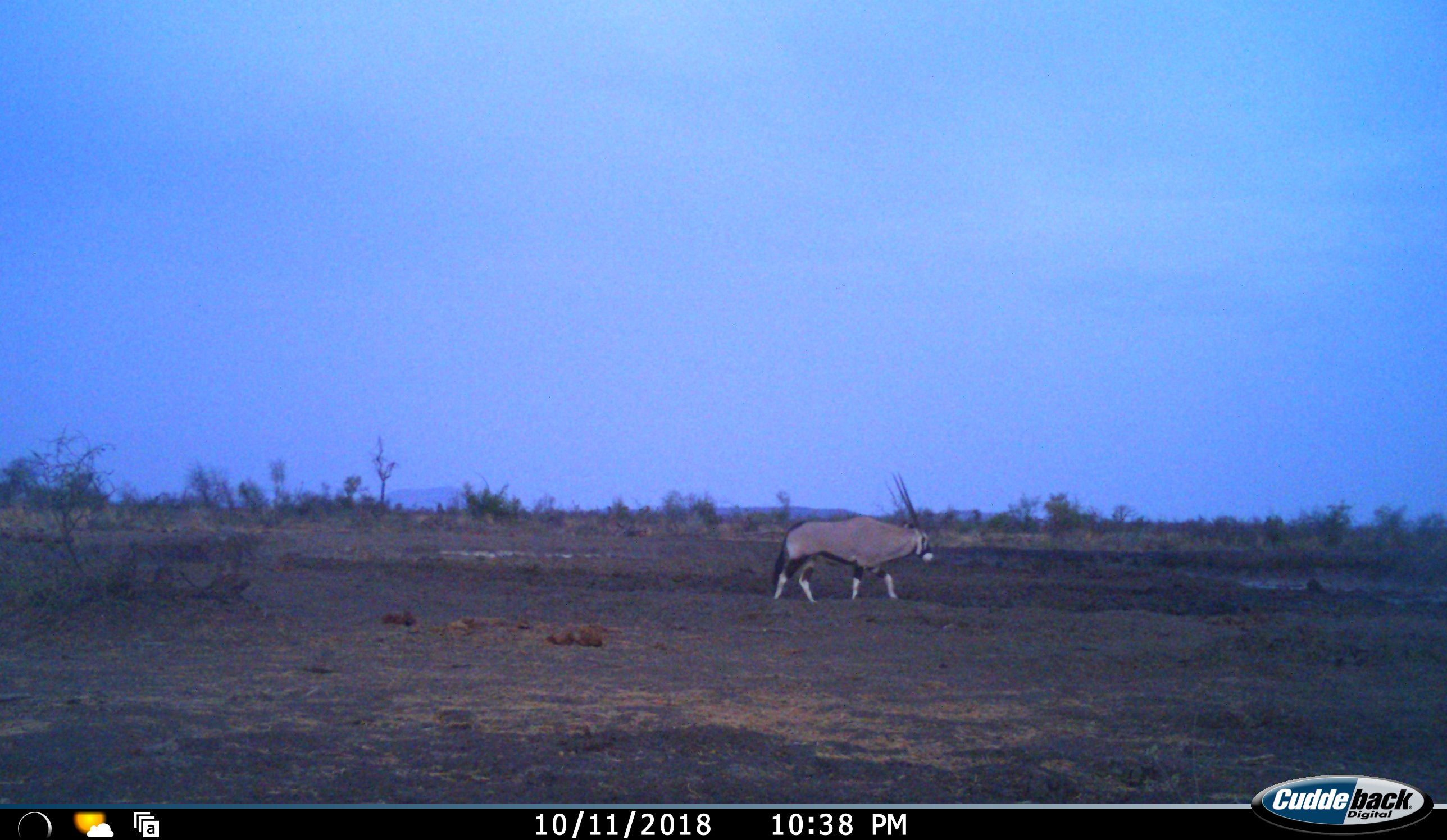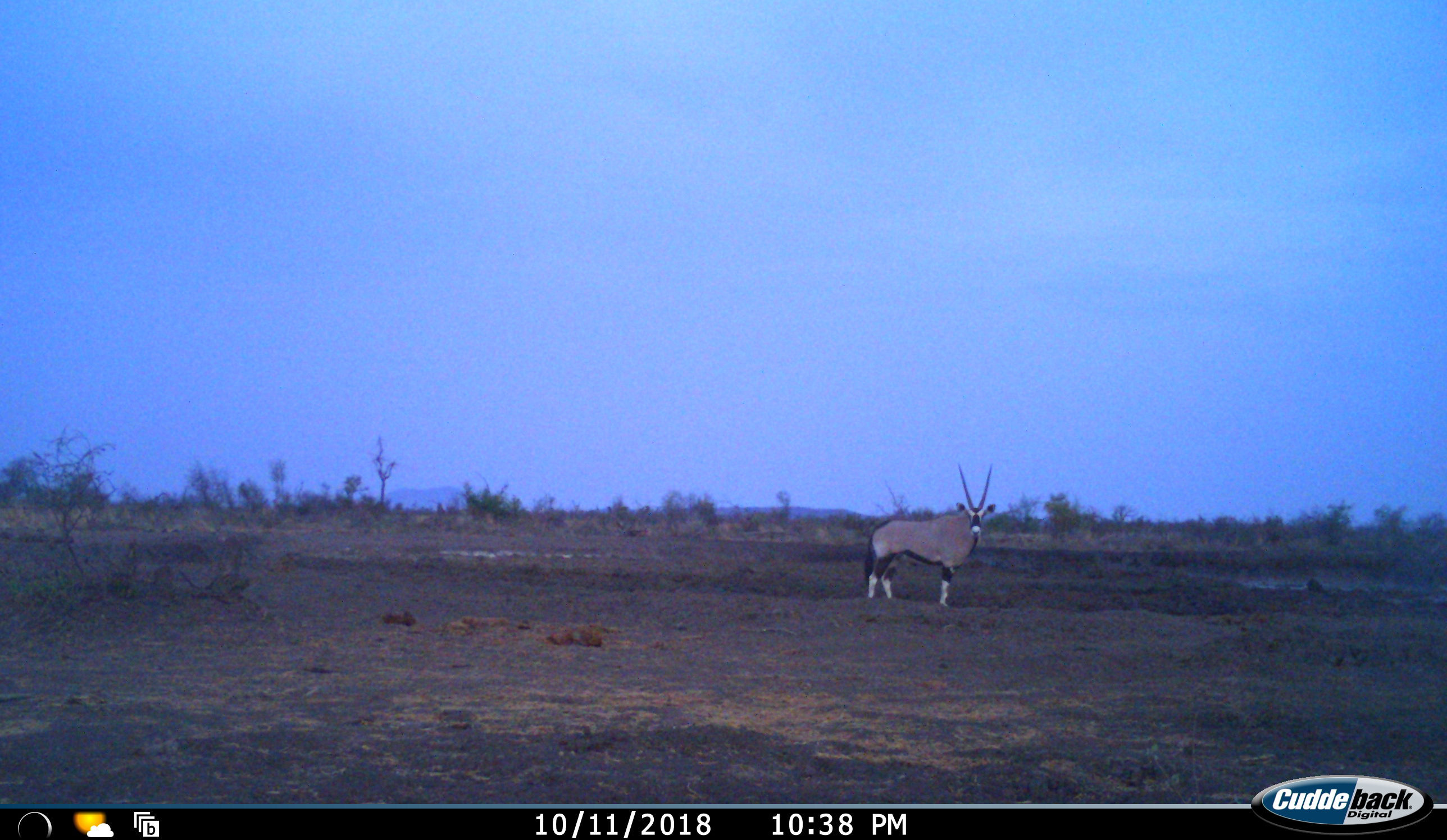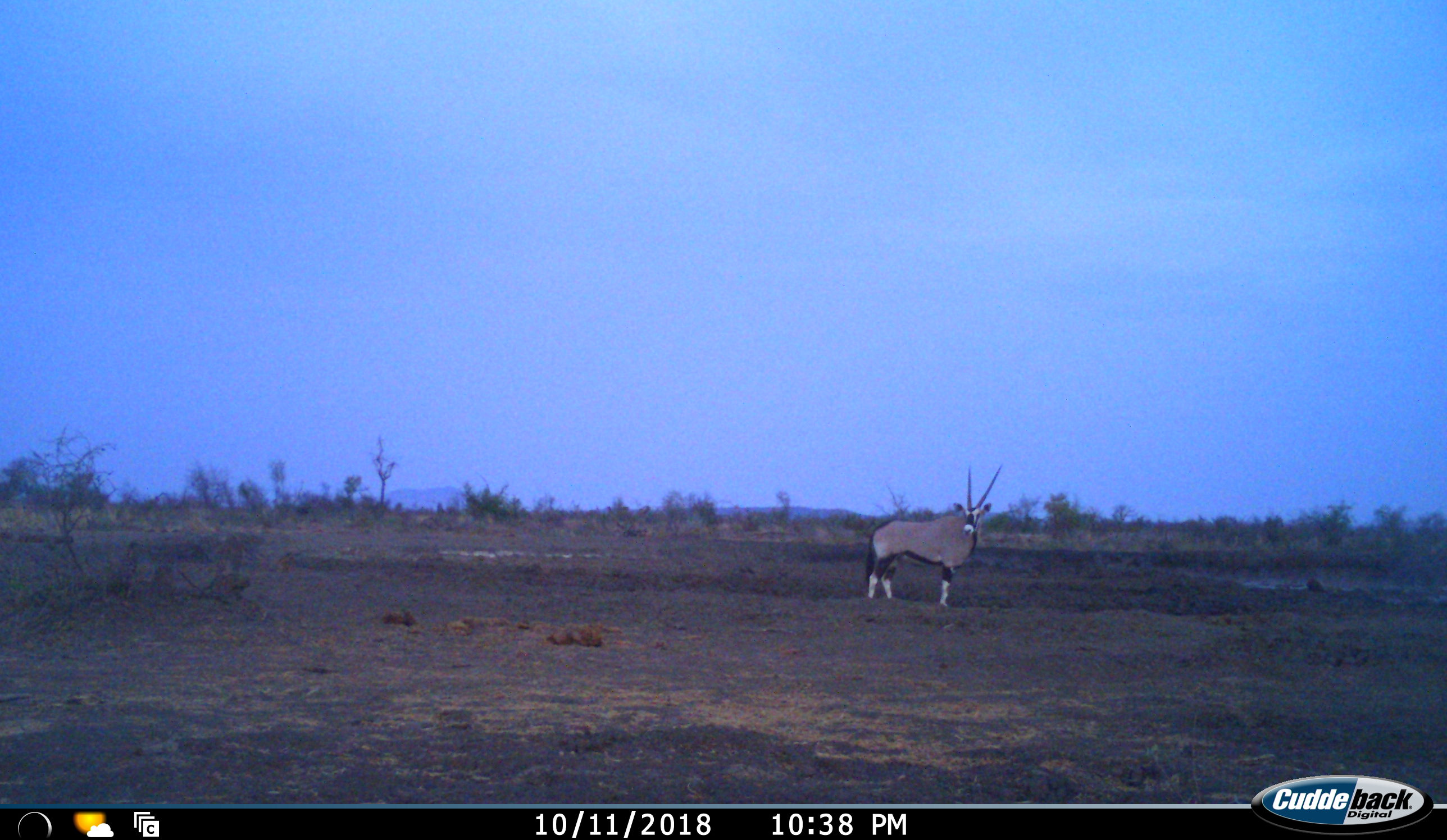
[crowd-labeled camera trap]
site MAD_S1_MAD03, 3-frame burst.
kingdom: Animalia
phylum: Chordata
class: Mammalia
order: Artiodactyla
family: Bovidae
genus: Oryx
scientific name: Oryx gazella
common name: gemsbok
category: oryx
Oryx (gemsbok) (Oryx gazella), count 1. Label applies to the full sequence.